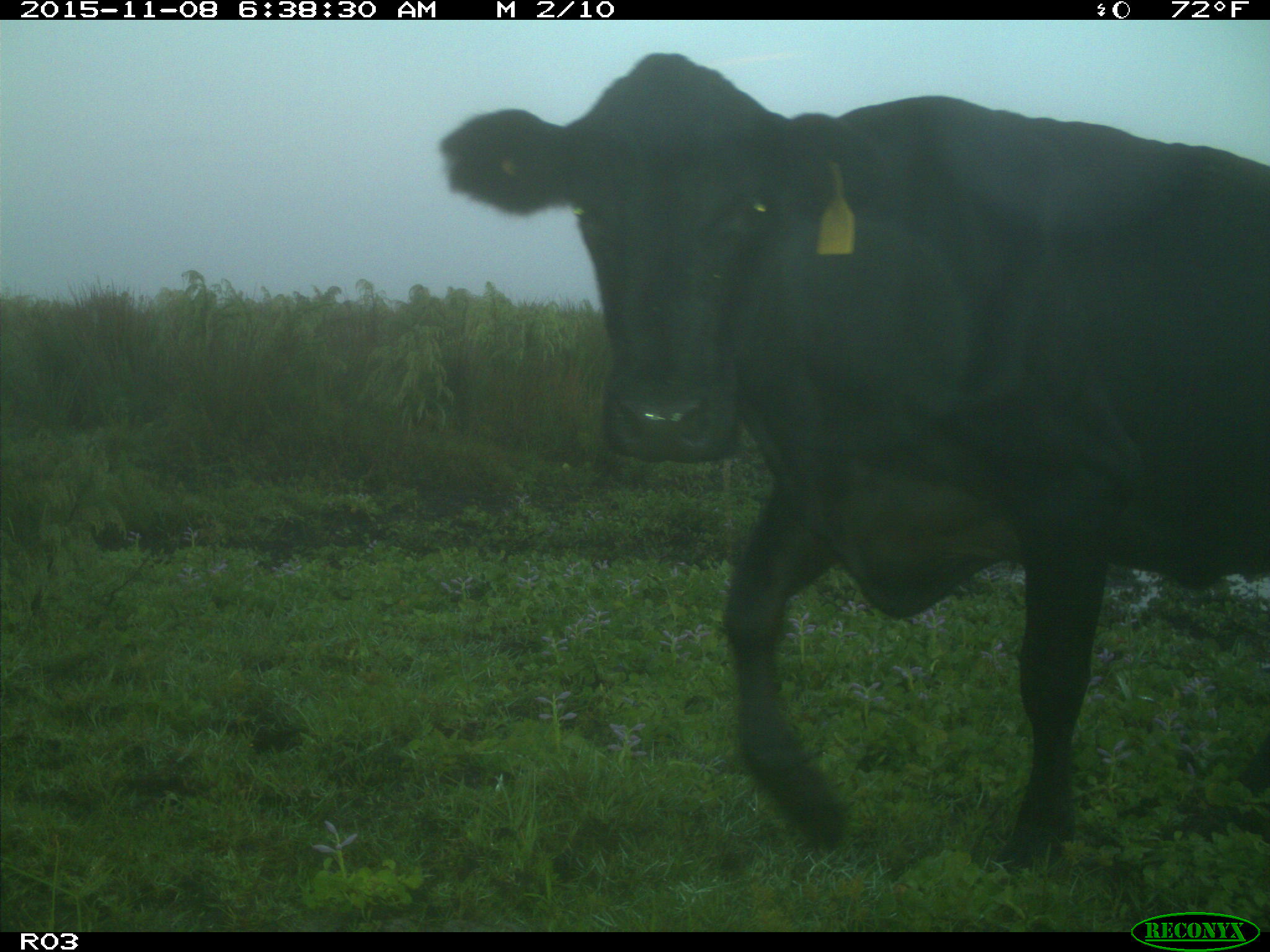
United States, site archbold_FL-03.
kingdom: Animalia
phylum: Chordata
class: Mammalia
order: Artiodactyla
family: Bovidae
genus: Bos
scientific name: Bos taurus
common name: domestic cow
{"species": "Bos taurus (domestic cow)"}